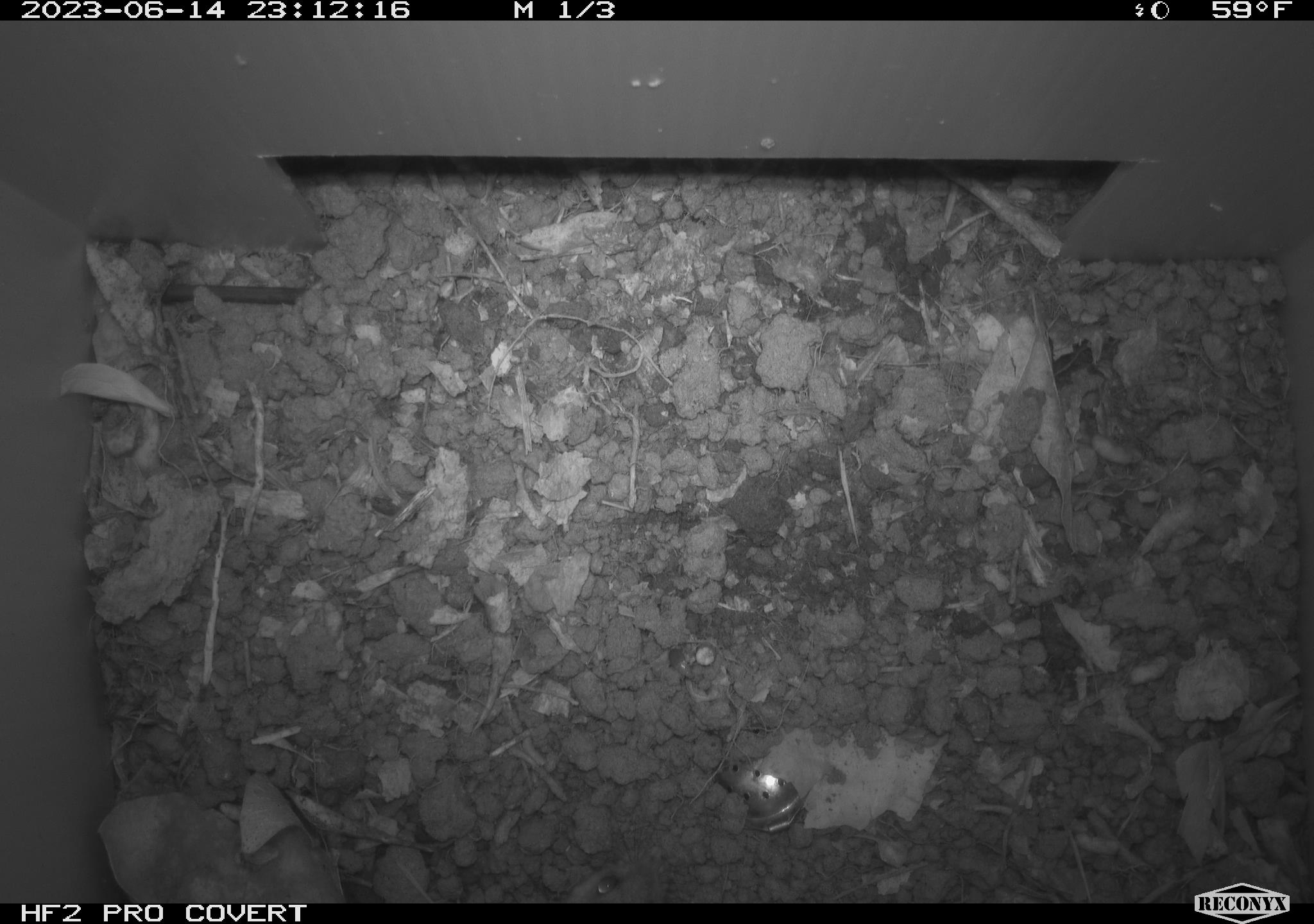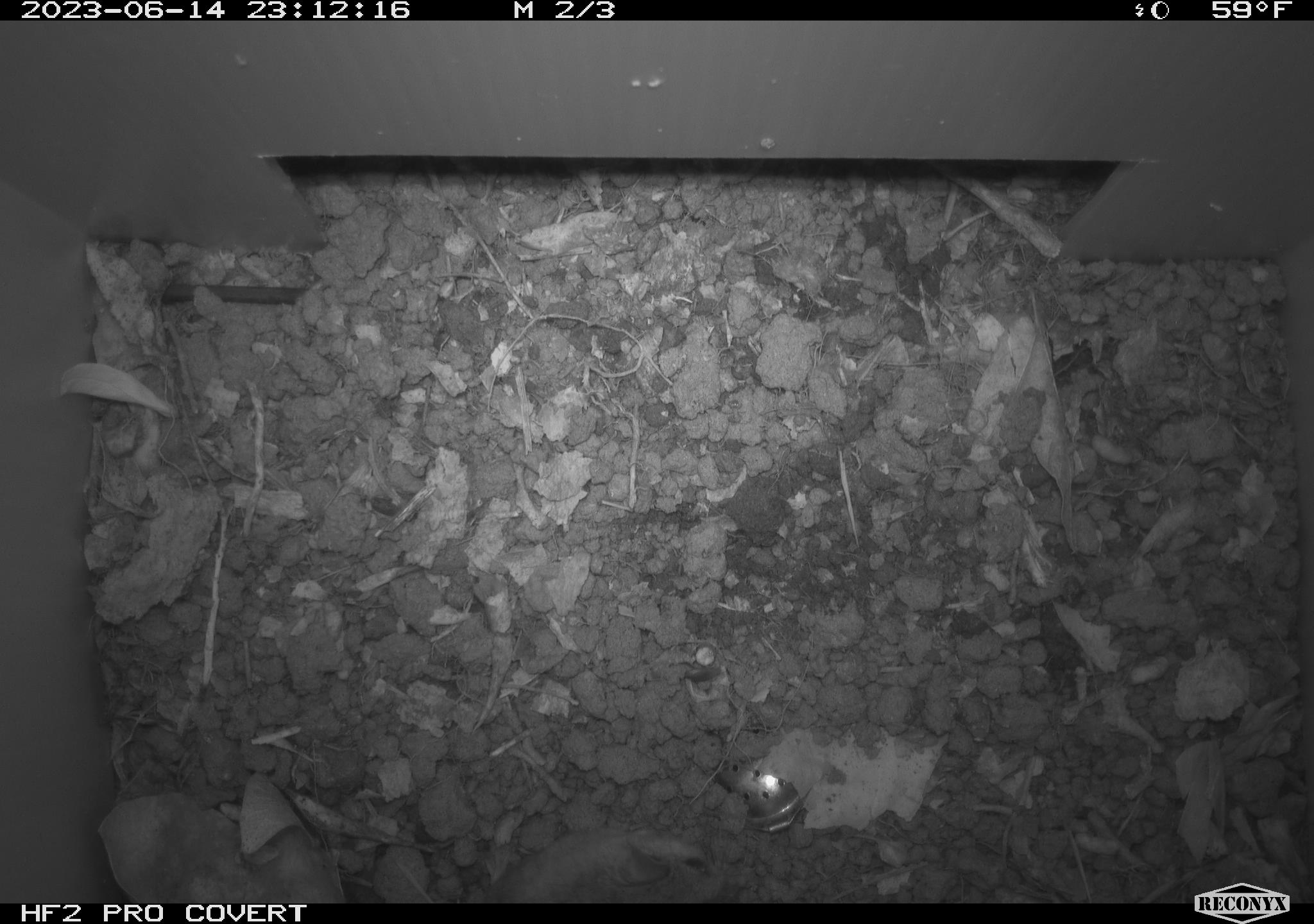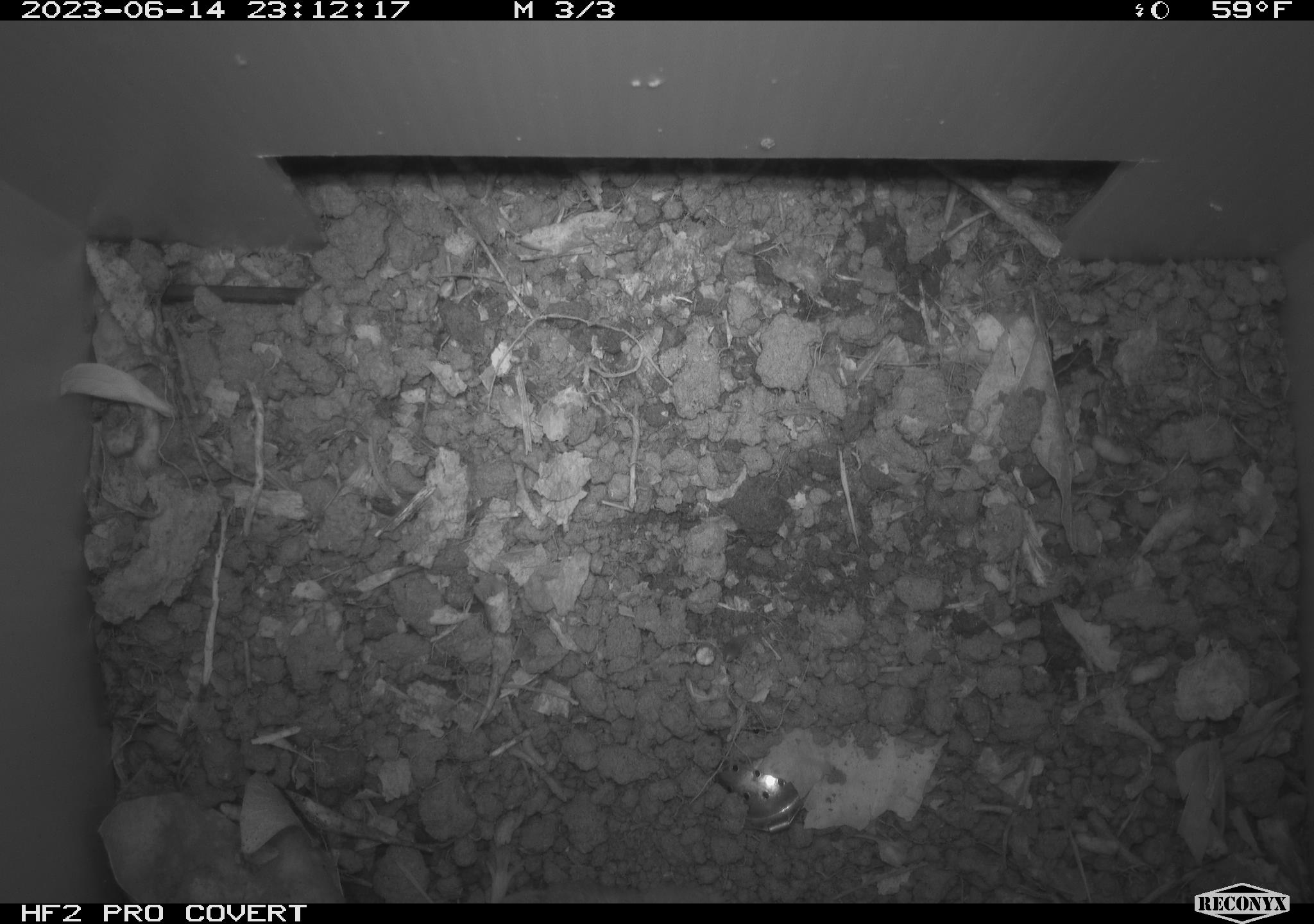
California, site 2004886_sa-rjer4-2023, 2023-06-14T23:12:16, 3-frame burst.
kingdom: Animalia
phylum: Chordata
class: Mammalia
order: Rodentia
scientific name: Rodentia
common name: mouse species